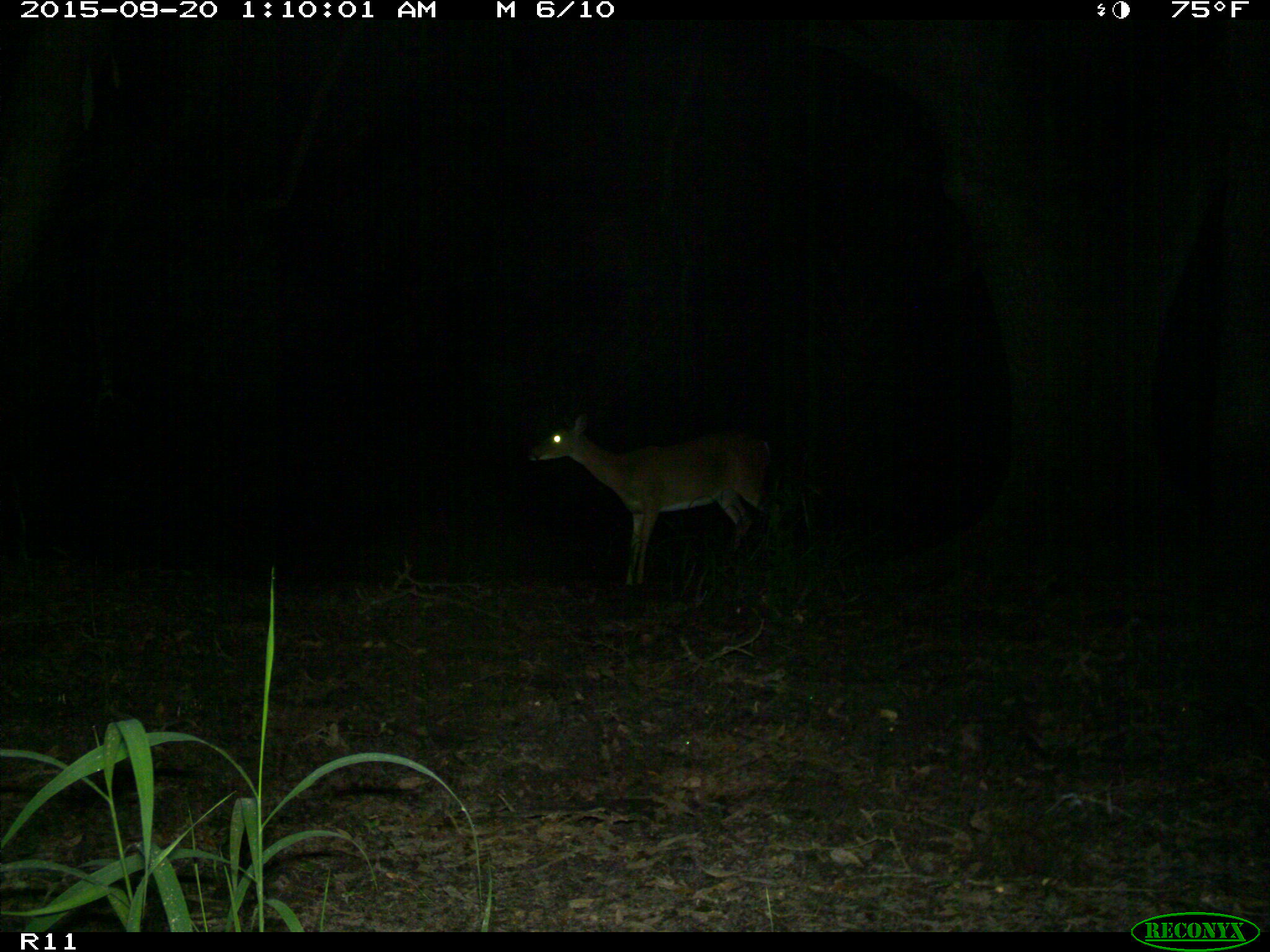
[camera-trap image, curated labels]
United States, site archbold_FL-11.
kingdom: Animalia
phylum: Chordata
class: Mammalia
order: Artiodactyla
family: Cervidae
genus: Odocoileus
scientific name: Odocoileus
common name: deer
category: unidentified deer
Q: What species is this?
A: Unidentified deer (deer) (Odocoileus).